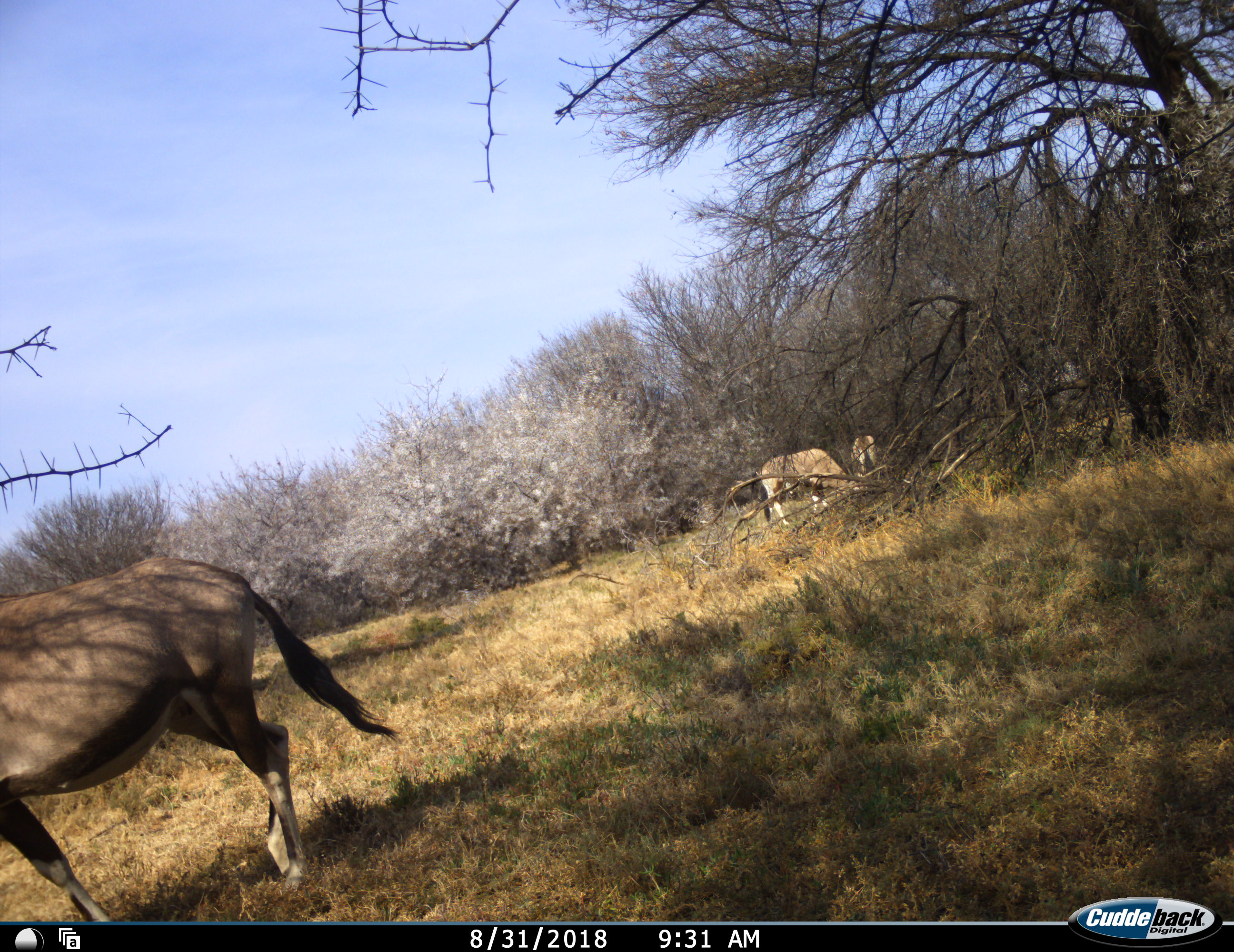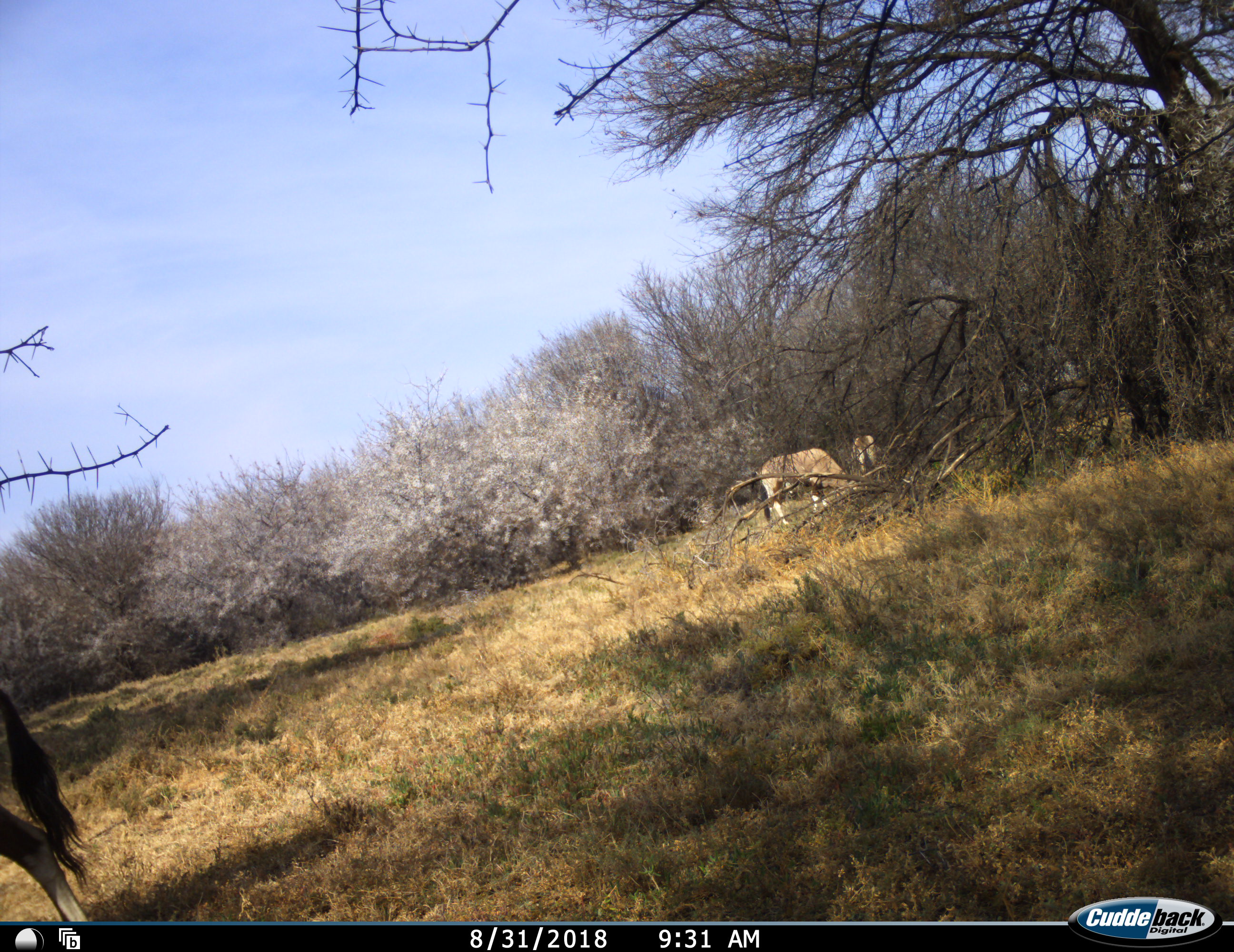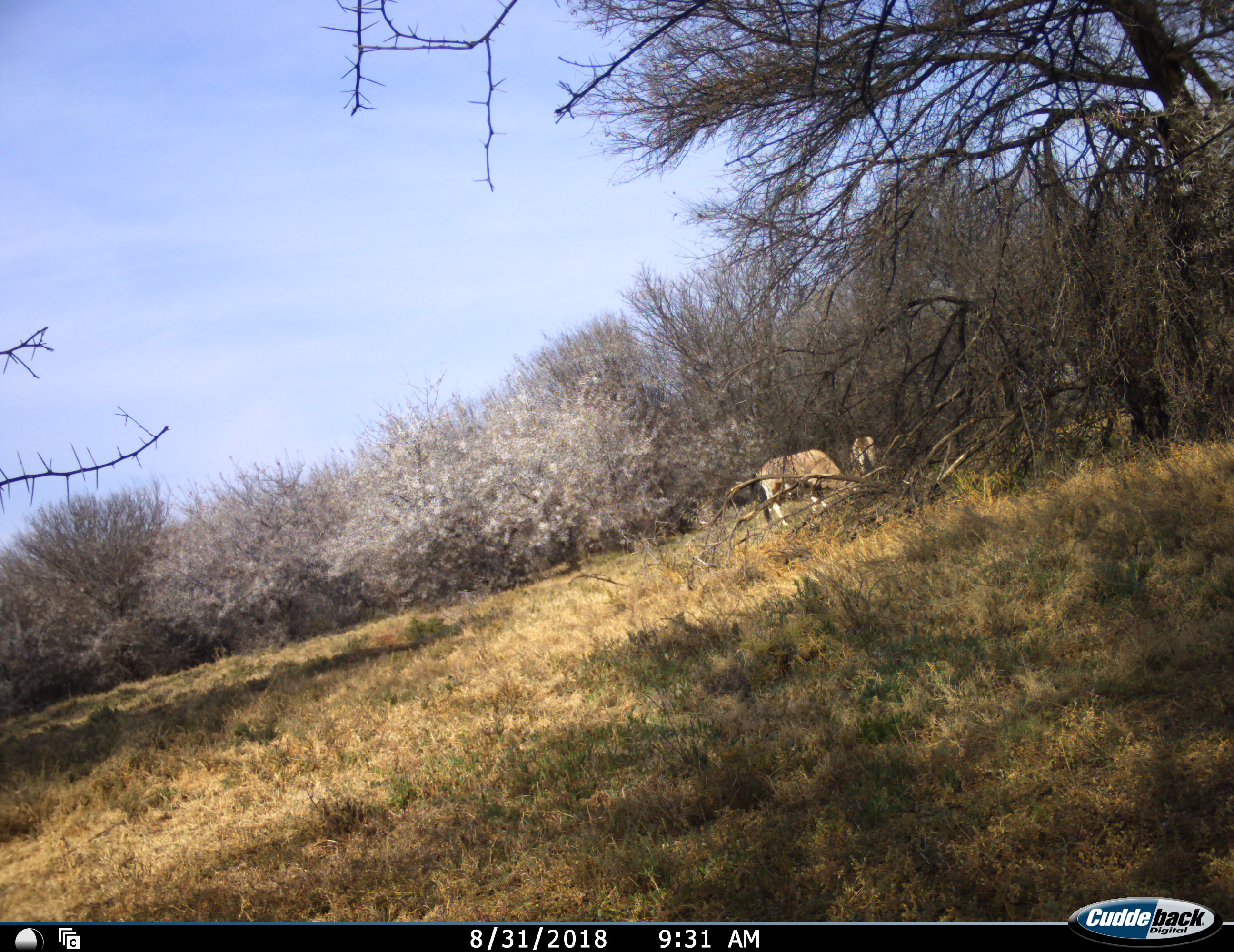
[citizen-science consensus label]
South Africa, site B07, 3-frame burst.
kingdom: Animalia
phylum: Chordata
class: Mammalia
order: Artiodactyla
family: Bovidae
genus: Oryx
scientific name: Oryx gazella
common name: gemsbok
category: gemsbokoryx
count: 3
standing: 43%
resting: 0%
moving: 100%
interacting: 0%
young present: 0%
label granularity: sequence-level